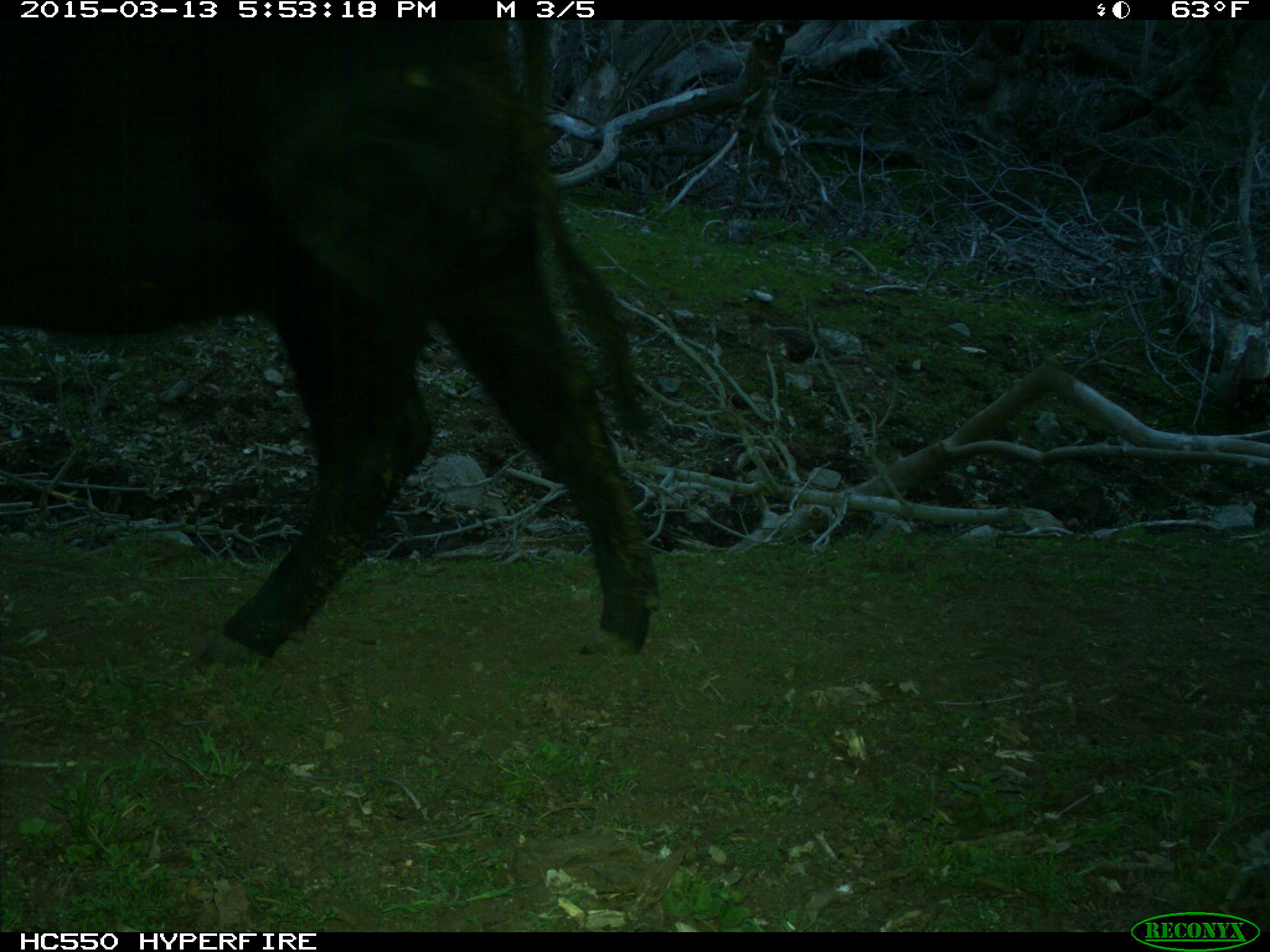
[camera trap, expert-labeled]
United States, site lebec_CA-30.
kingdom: Animalia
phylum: Chordata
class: Mammalia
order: Artiodactyla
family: Bovidae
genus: Bos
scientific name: Bos taurus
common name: domestic cow